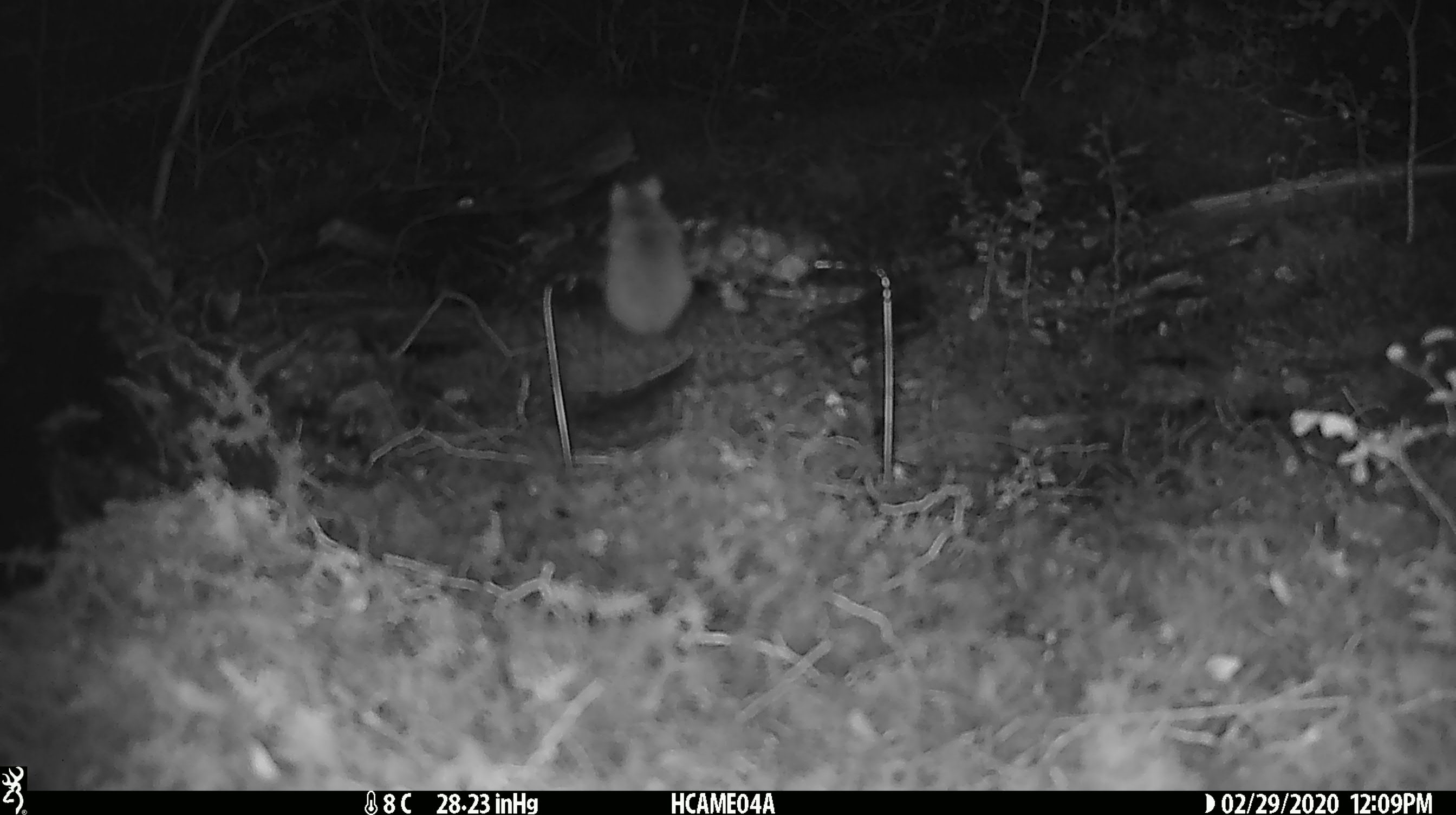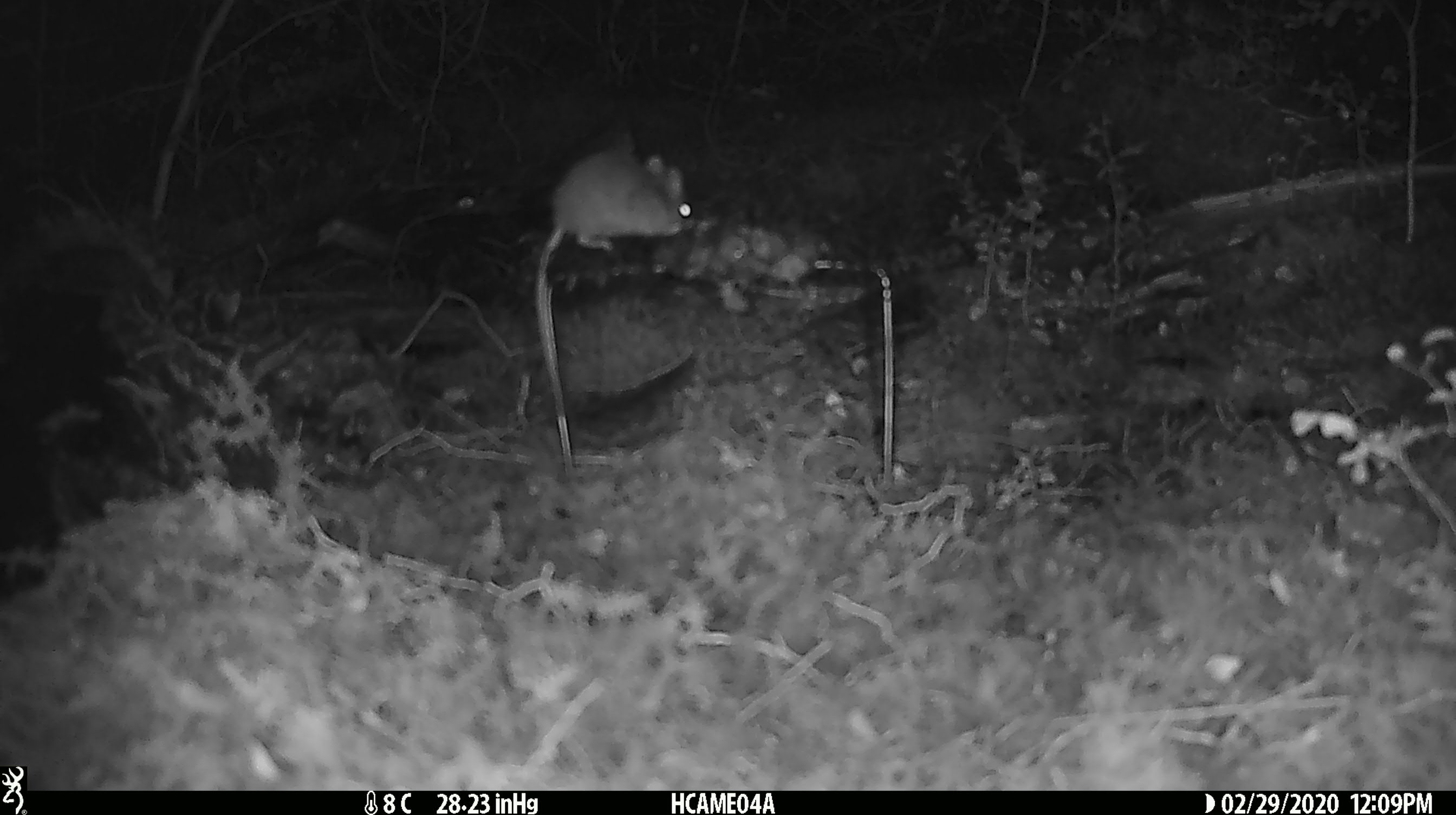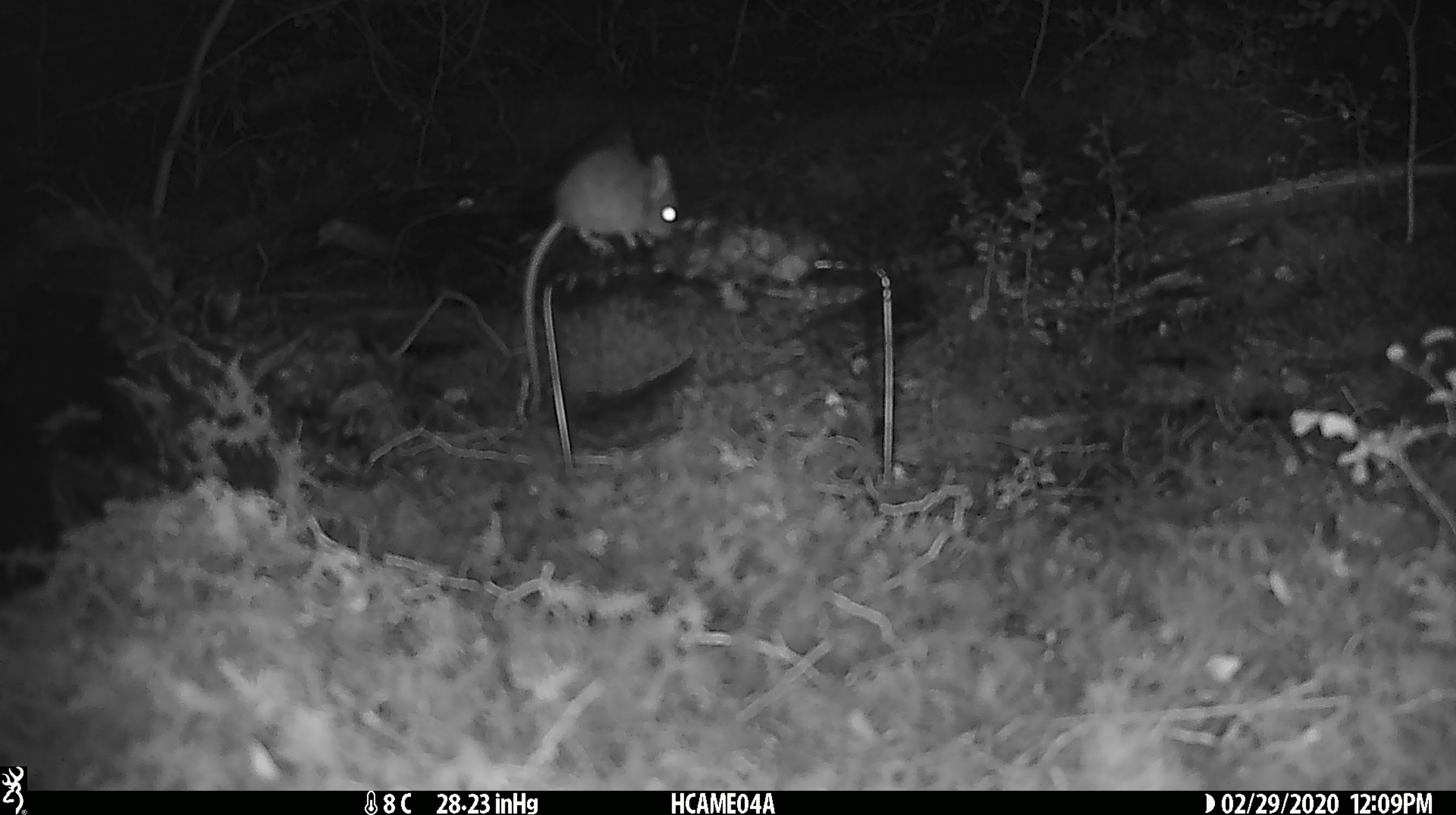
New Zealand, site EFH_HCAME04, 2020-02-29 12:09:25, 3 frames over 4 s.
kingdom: Animalia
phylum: Chordata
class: Mammalia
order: Rodentia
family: Muridae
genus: Mus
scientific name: Mus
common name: mouse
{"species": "mouse (Mus)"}